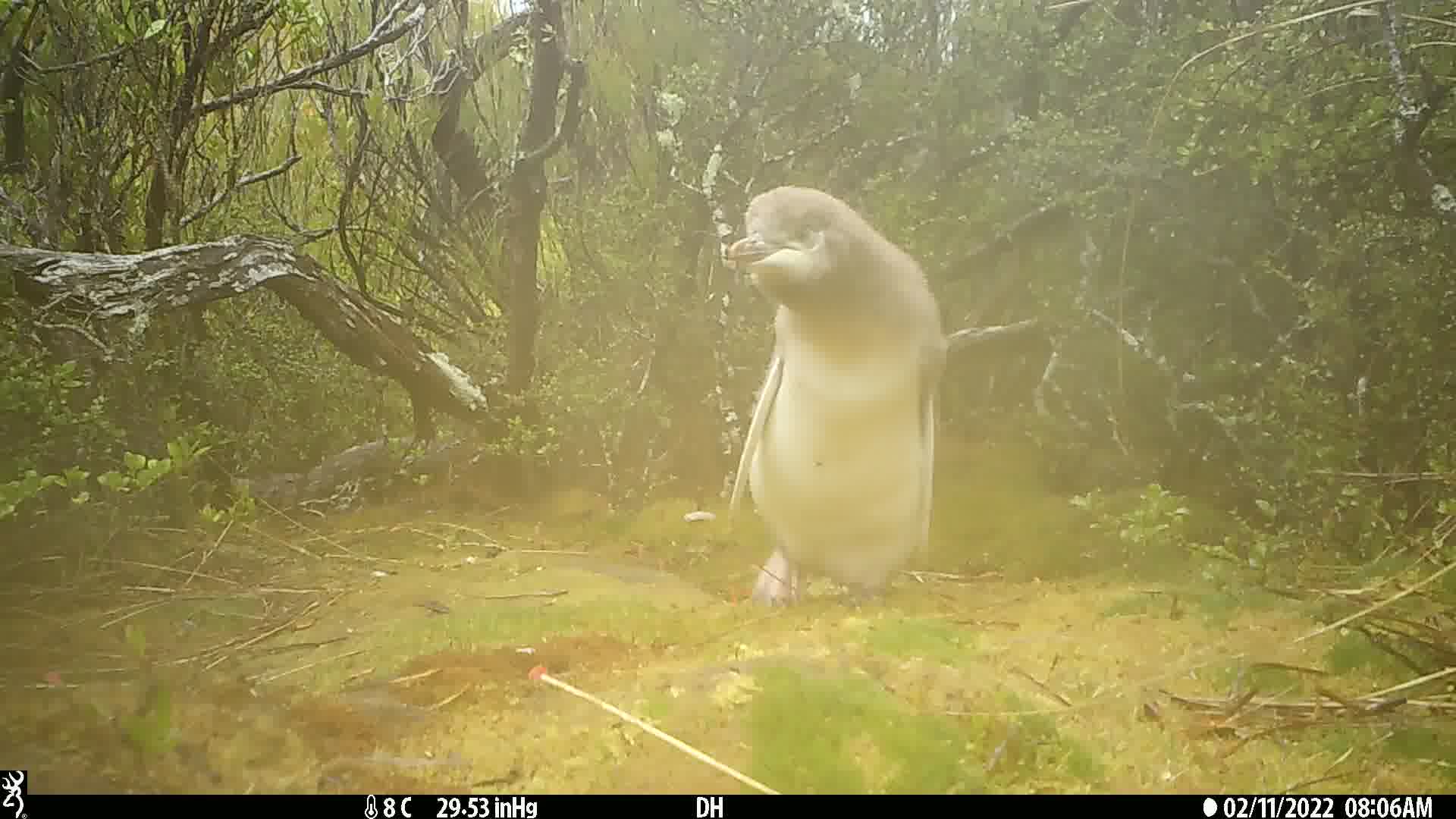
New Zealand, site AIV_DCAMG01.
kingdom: Animalia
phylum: Chordata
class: Aves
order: Sphenisciformes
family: Spheniscidae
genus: Megadyptes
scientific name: Megadyptes antipodes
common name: yellow-eyed penguin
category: yellow eyed penguin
Yellow eyed penguin (yellow-eyed penguin) (Megadyptes antipodes).